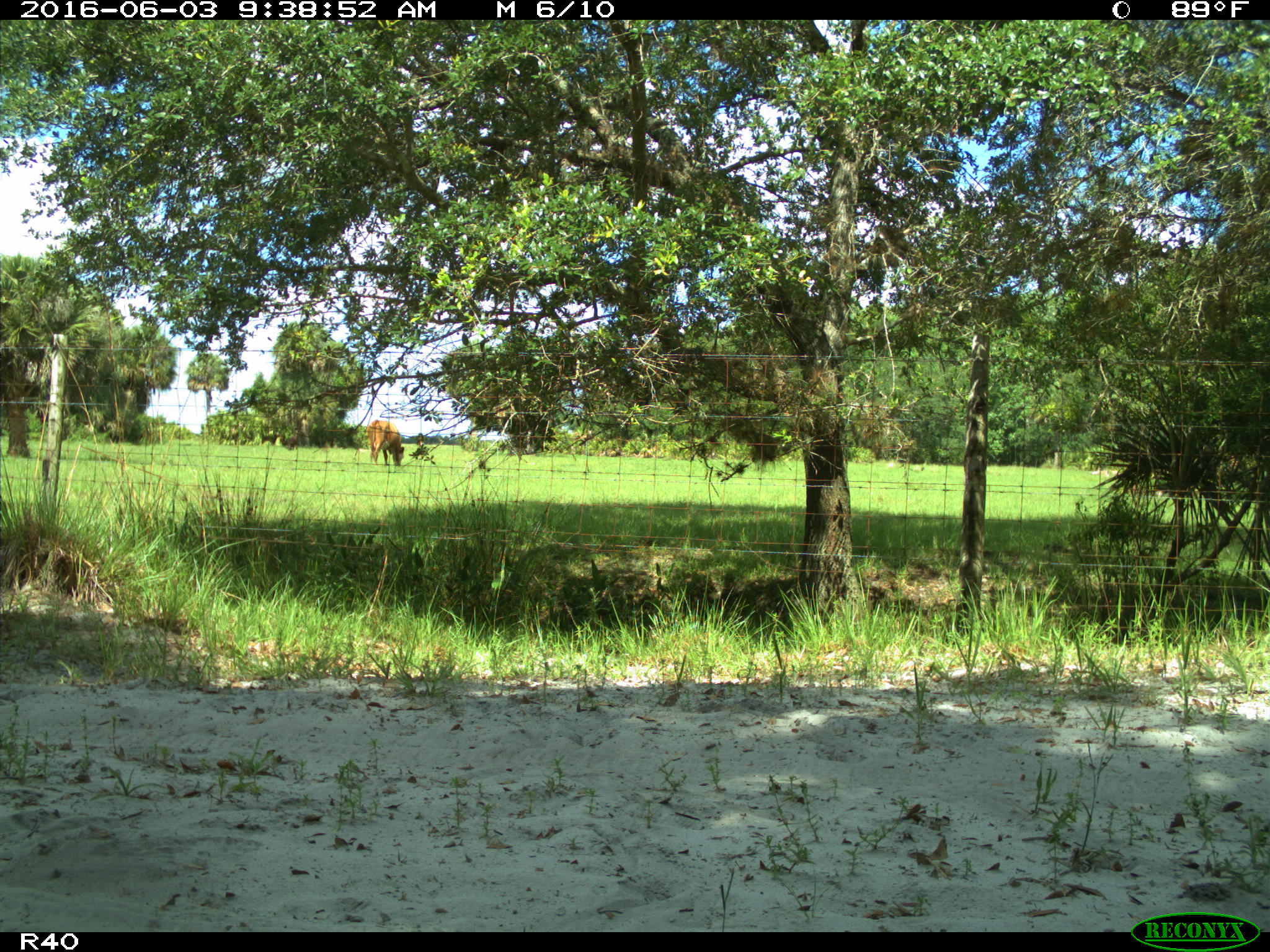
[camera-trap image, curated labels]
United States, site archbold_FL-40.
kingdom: Animalia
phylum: Chordata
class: Mammalia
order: Artiodactyla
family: Bovidae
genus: Bos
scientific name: Bos taurus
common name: domestic cow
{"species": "Bos taurus (domestic cow)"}